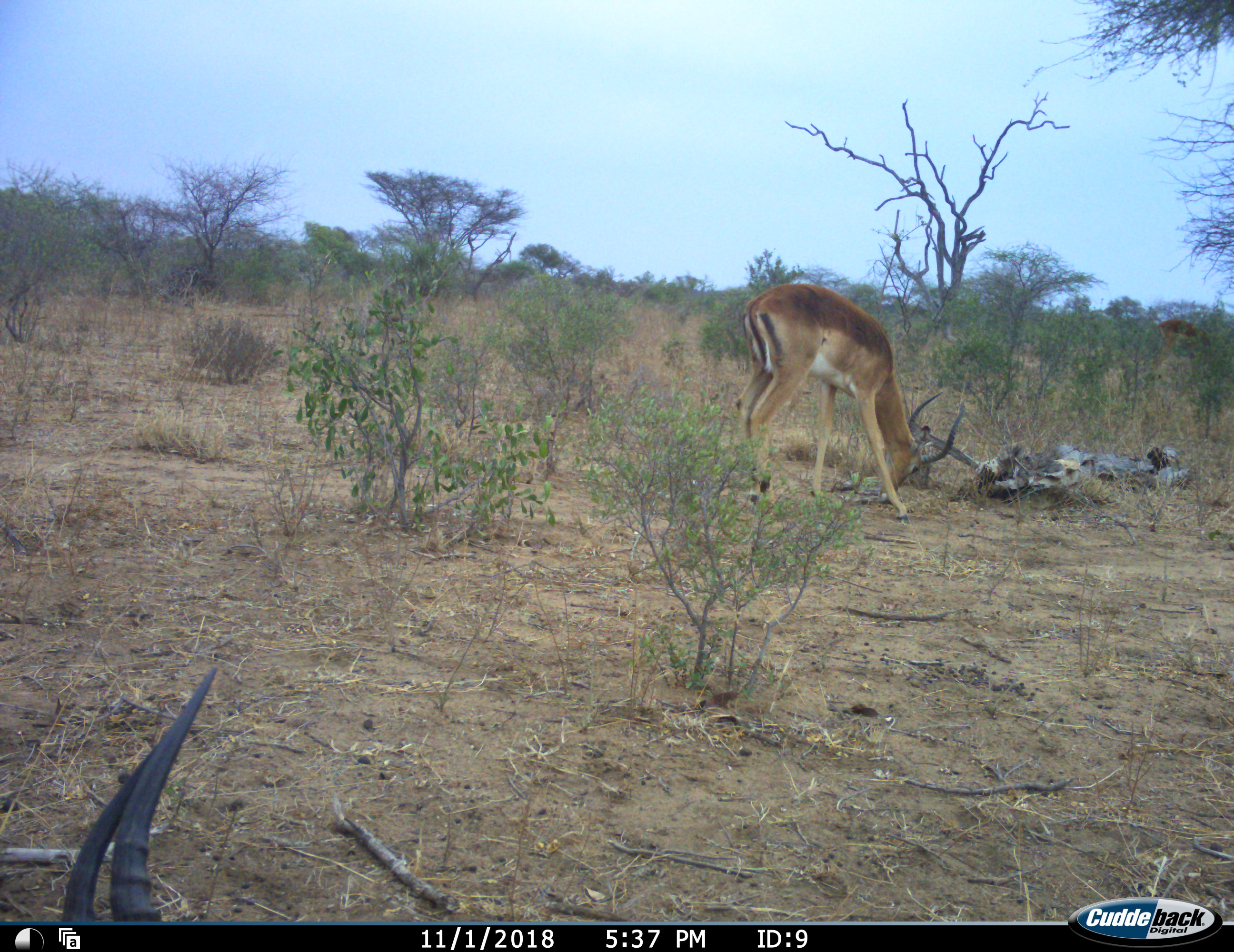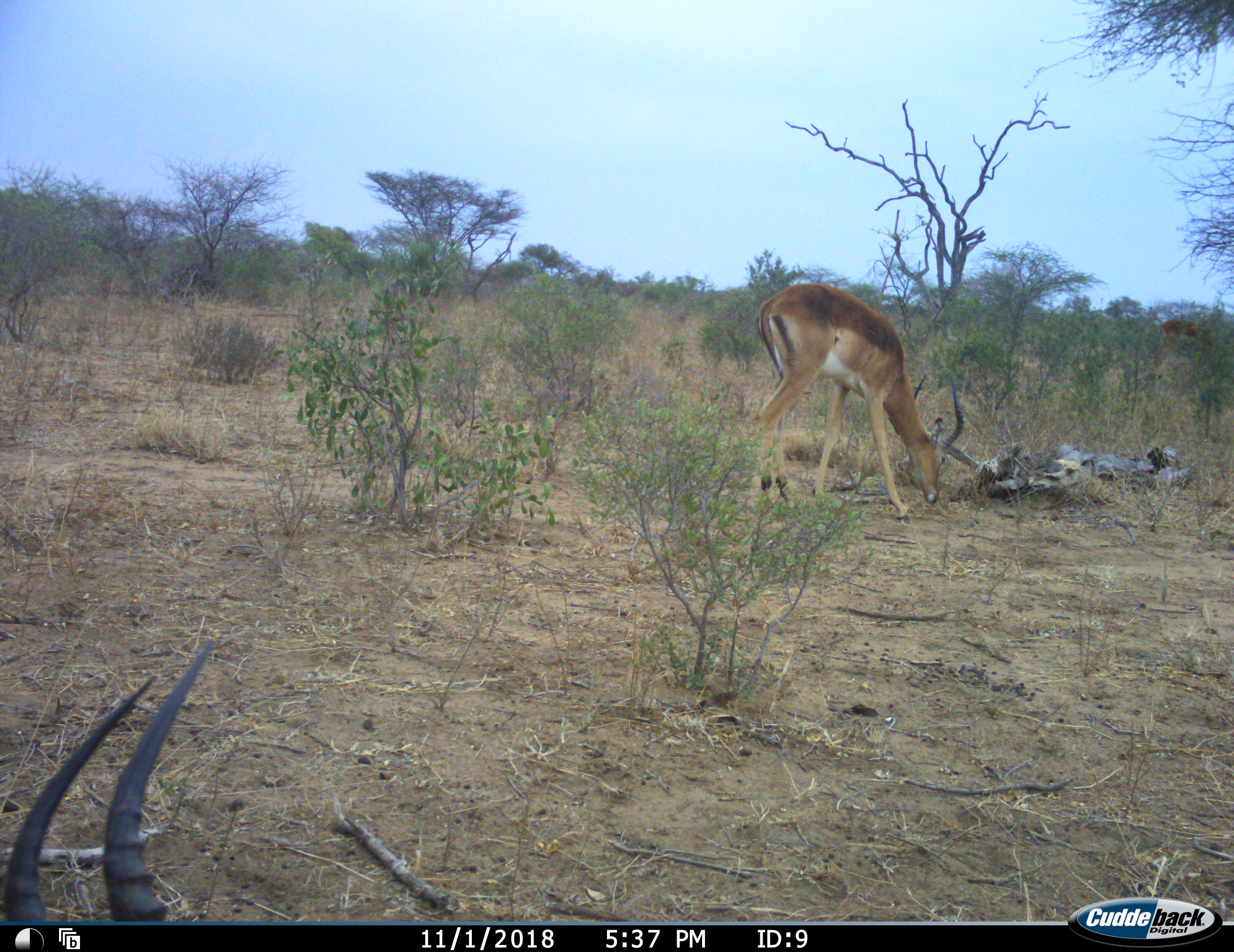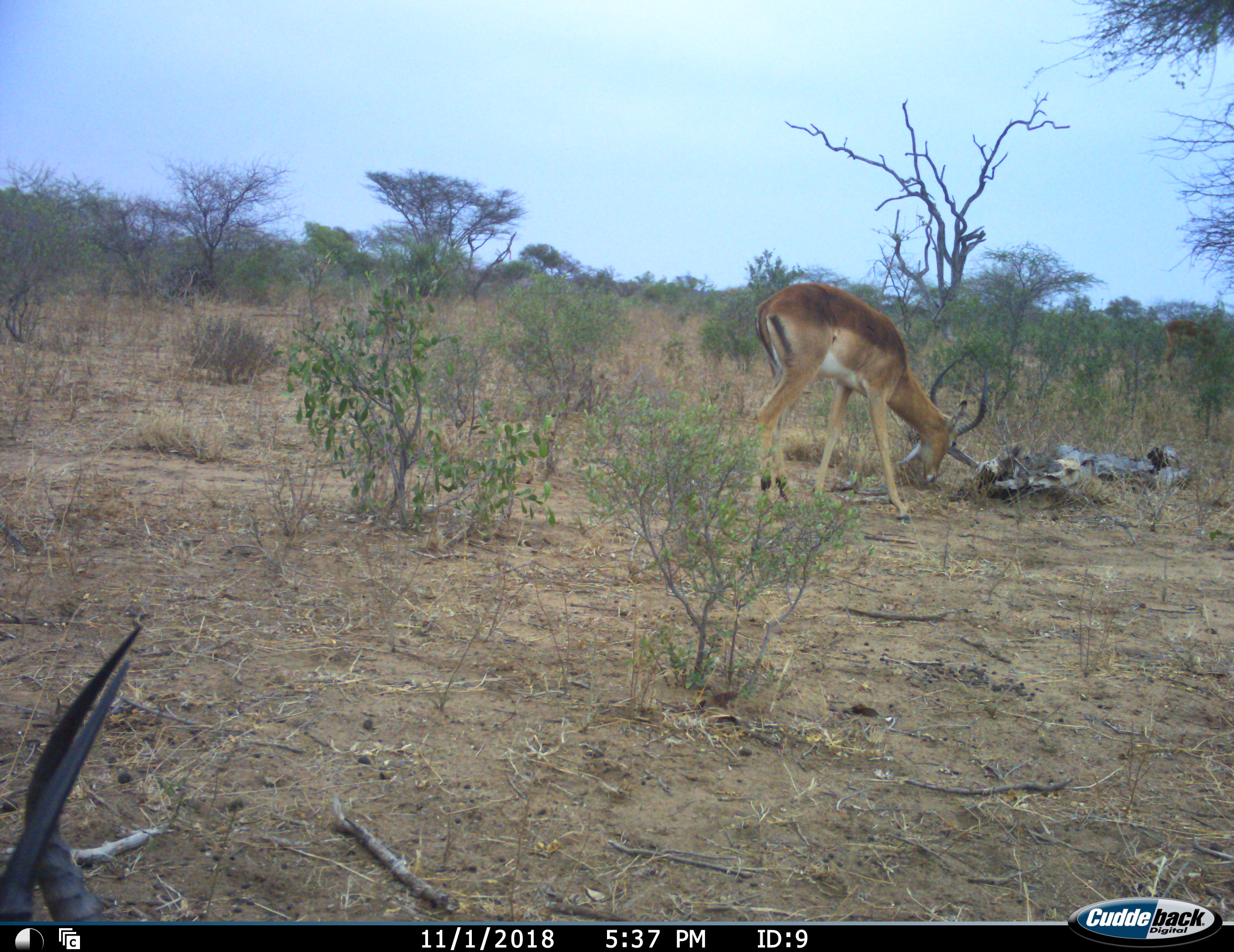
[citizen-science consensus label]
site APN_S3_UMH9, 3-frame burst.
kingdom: Animalia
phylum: Chordata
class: Mammalia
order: Artiodactyla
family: Bovidae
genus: Aepyceros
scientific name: Aepyceros melampus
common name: impala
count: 3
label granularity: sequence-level